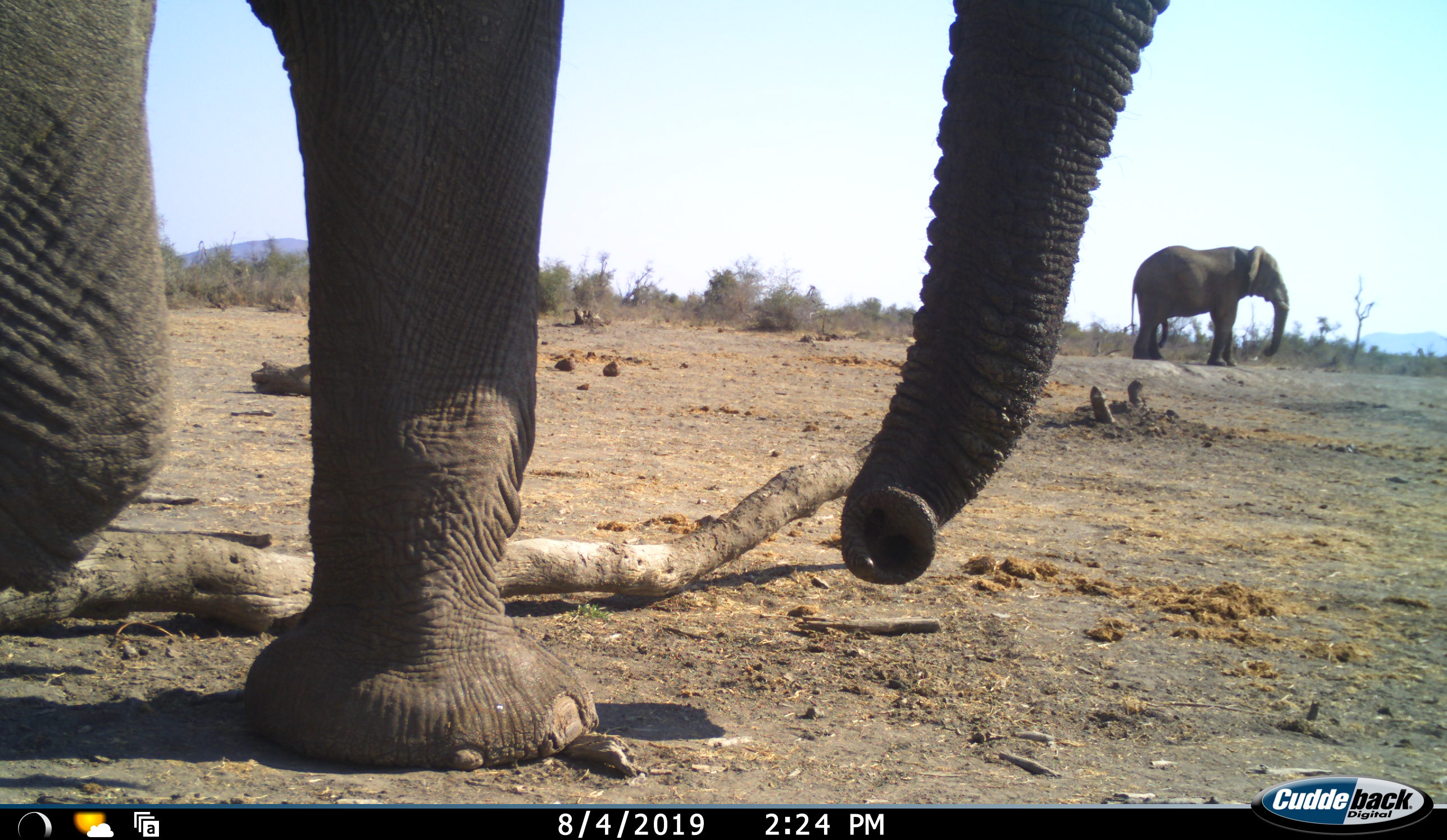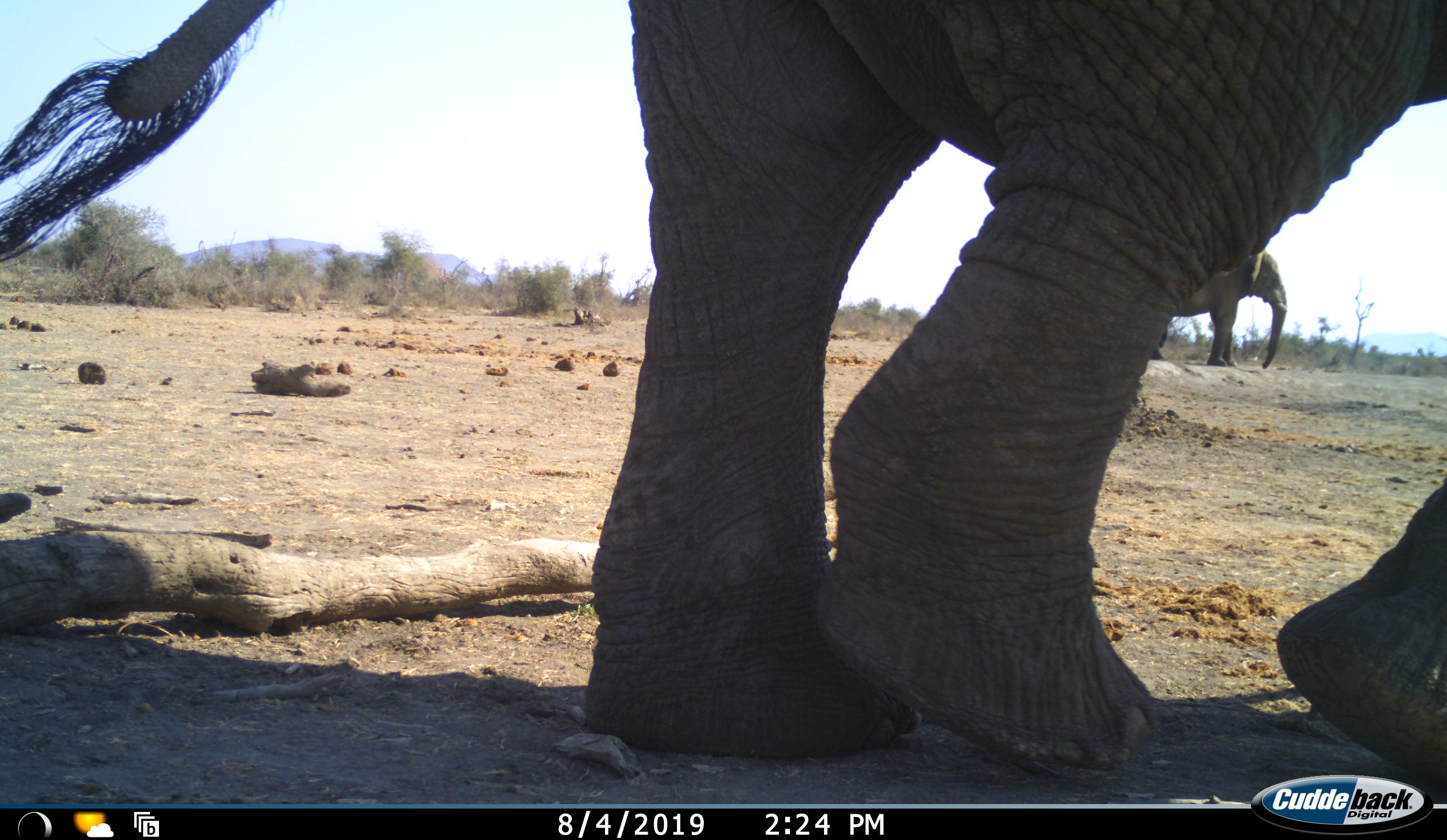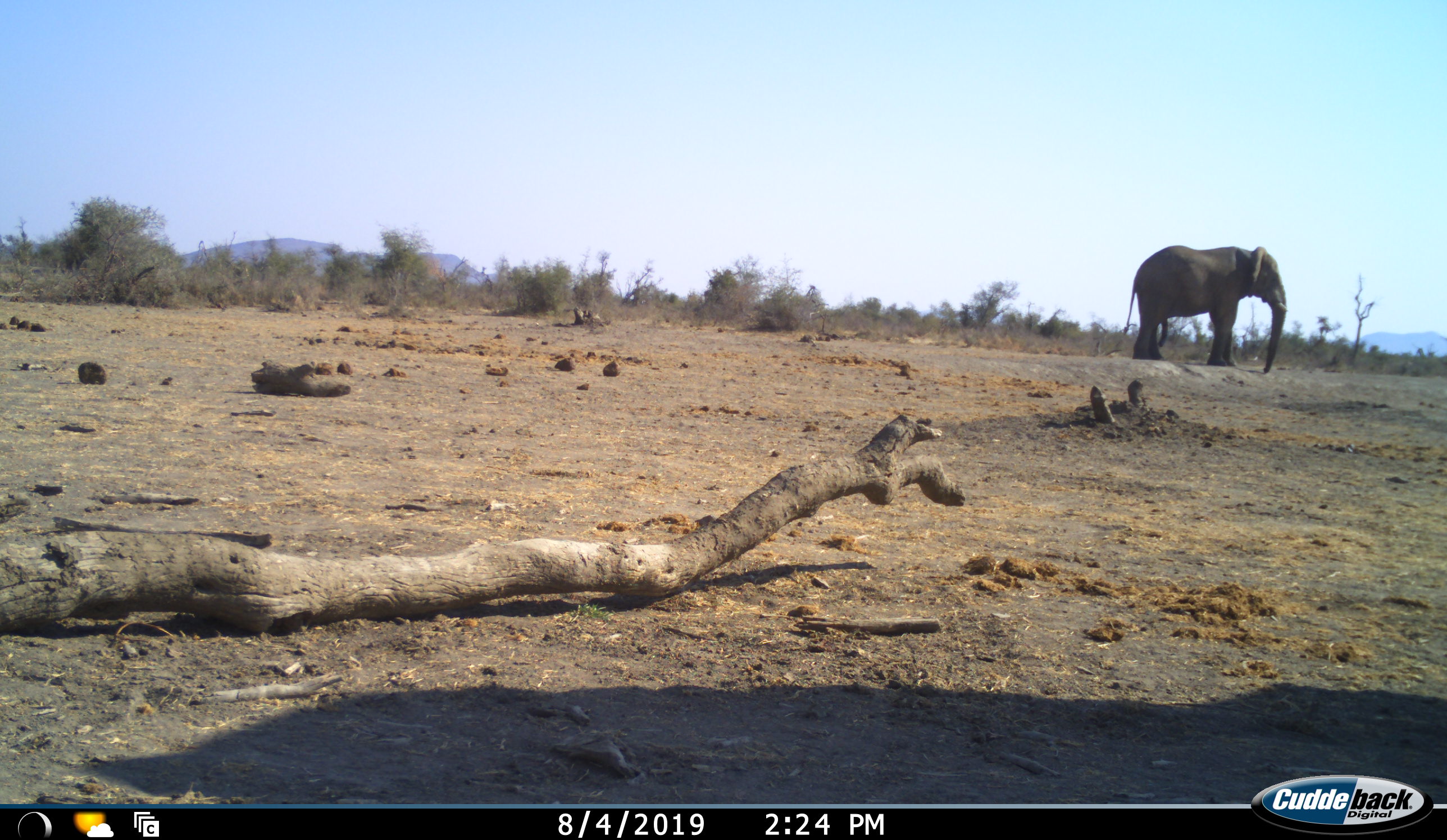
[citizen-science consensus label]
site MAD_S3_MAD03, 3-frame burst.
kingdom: Animalia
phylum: Chordata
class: Mammalia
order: Proboscidea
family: Elephantidae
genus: Loxodonta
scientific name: Loxodonta africana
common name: african bush elephant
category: elephant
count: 2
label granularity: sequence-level